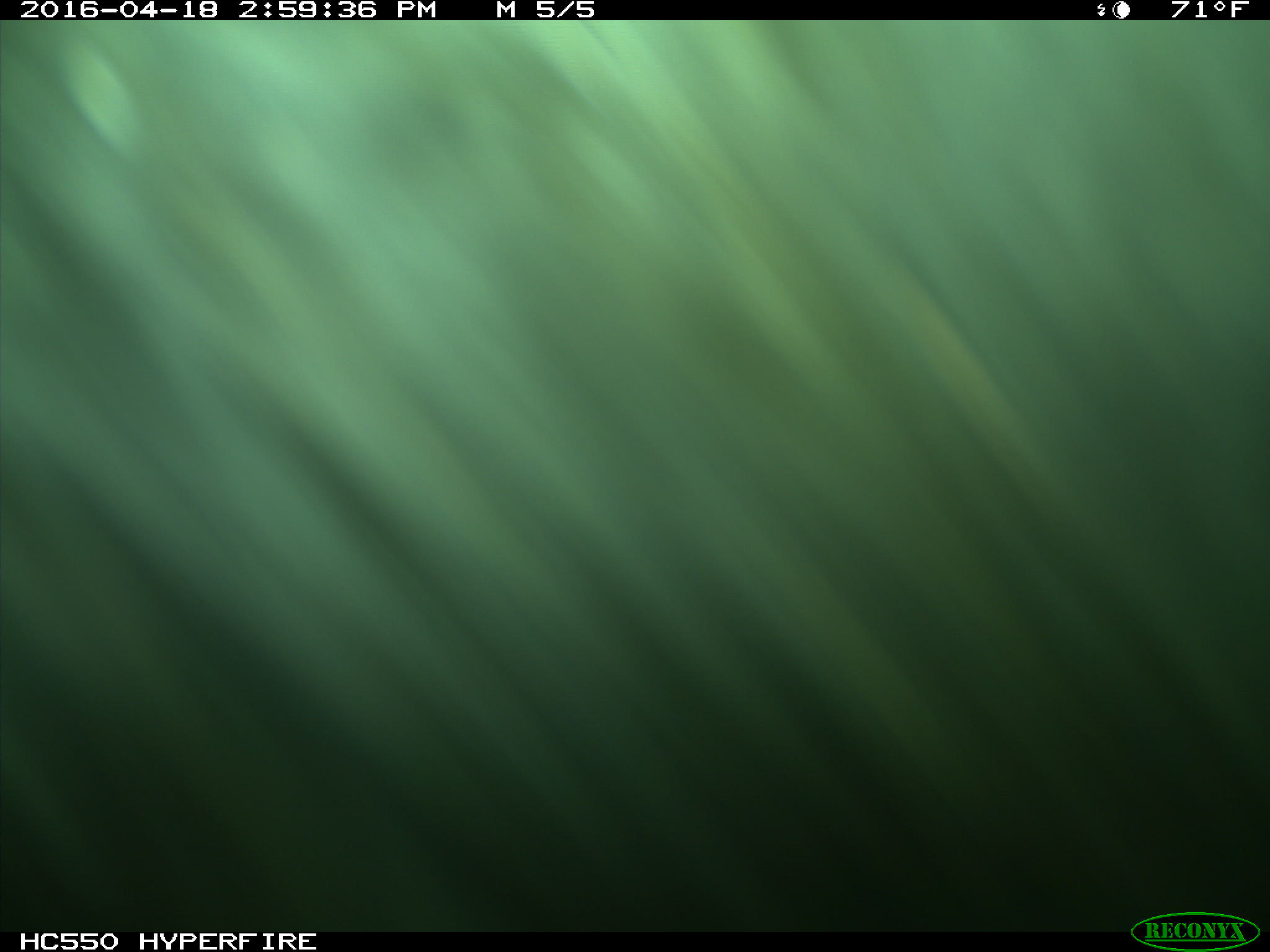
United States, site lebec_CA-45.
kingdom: Animalia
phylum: Chordata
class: Mammalia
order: Artiodactyla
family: Bovidae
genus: Bos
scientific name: Bos taurus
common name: domestic cow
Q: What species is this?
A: Bos taurus (domestic cow).